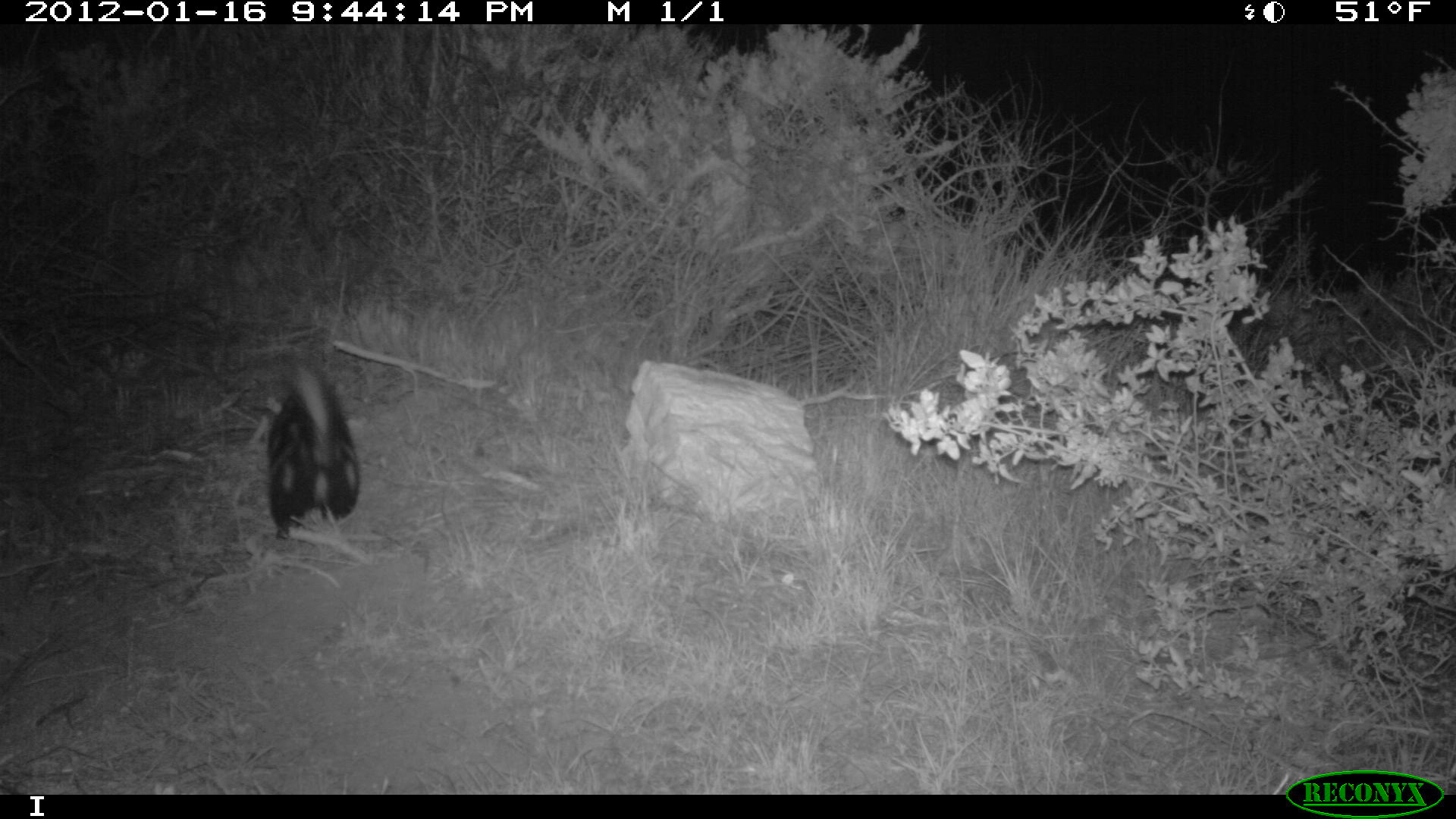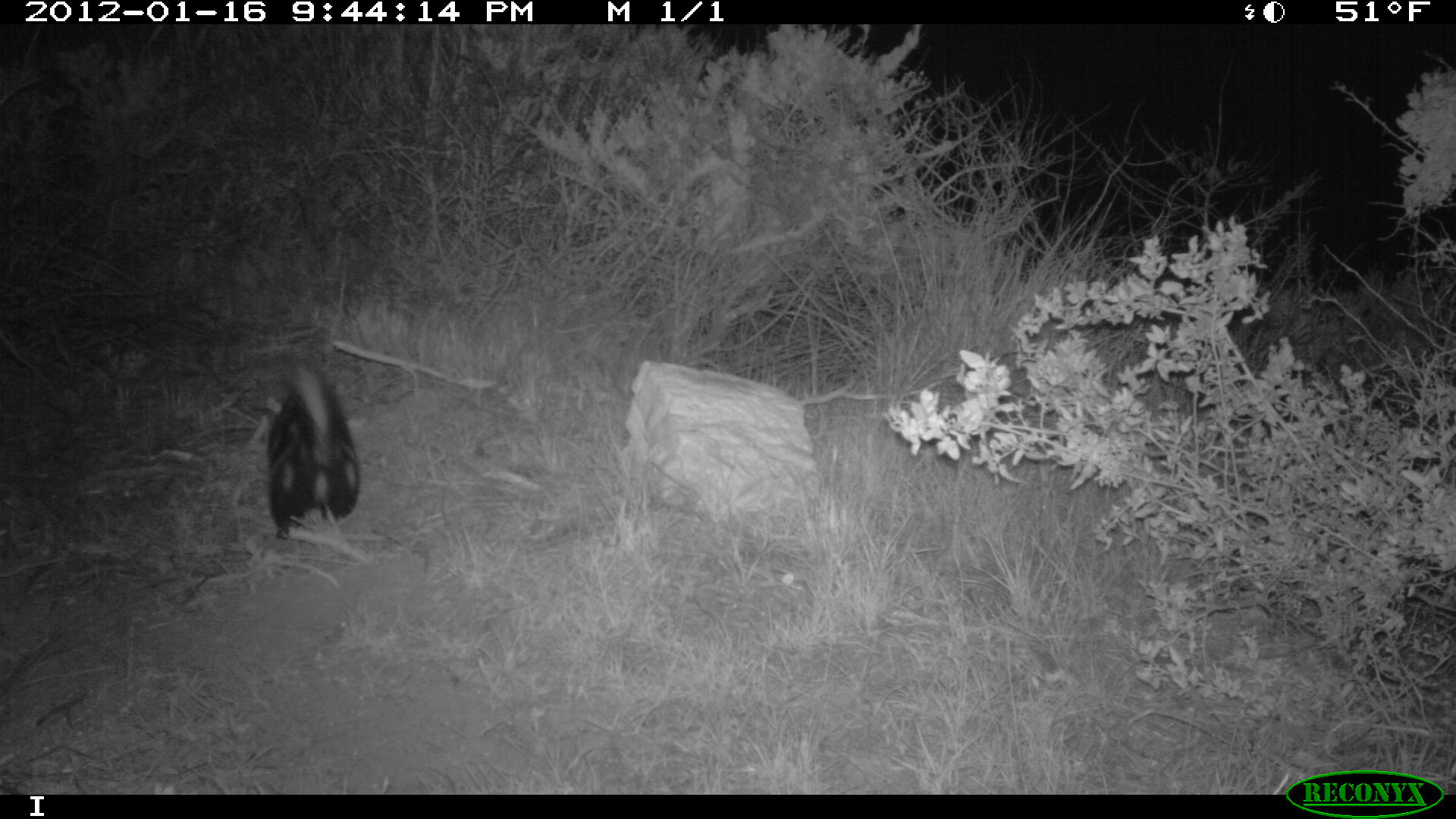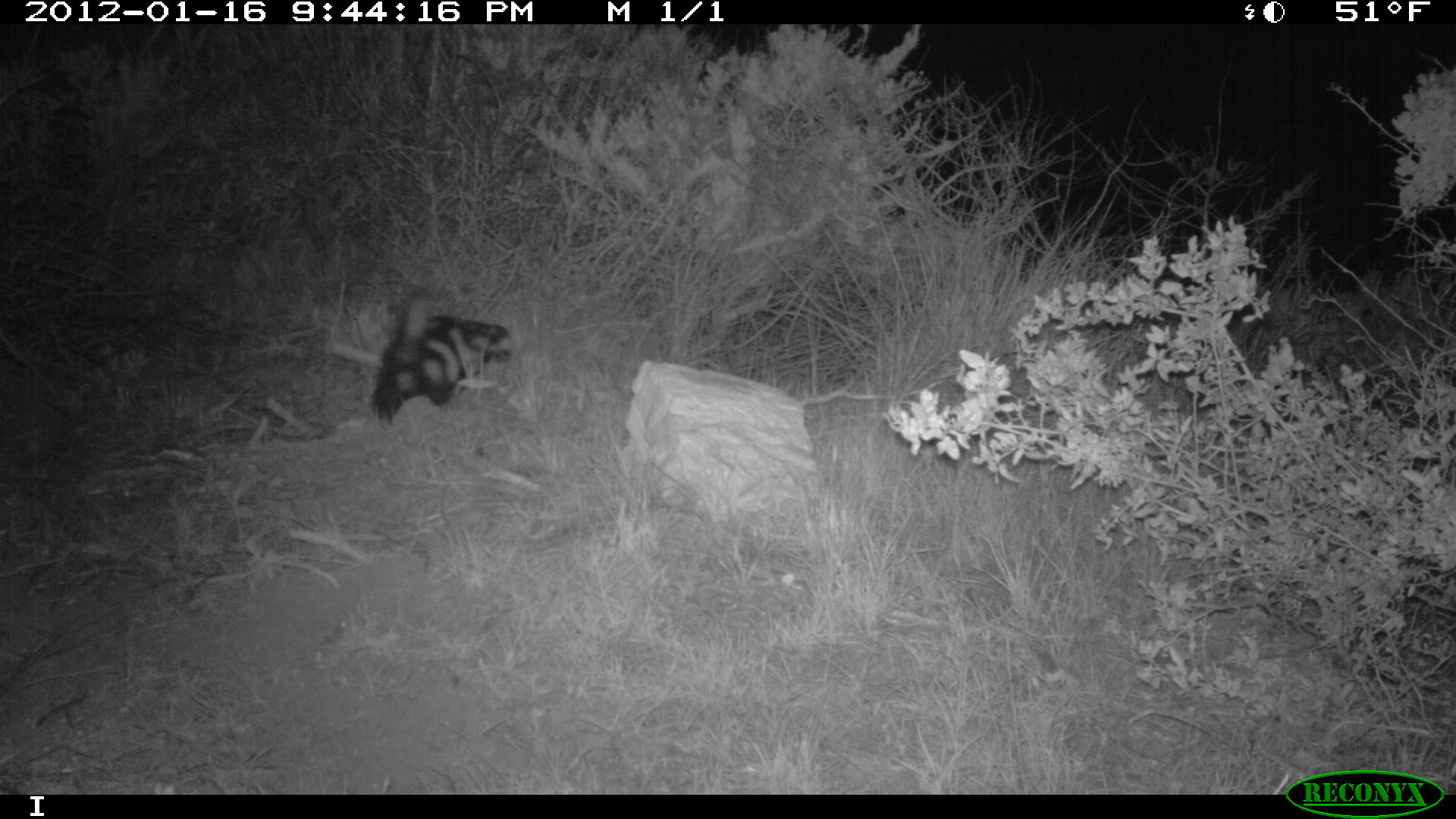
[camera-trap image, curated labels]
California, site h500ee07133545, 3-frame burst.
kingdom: Animalia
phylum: Chordata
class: Mammalia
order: Carnivora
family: Mephitidae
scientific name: Mephitidae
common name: skunk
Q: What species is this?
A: Skunk (Mephitidae).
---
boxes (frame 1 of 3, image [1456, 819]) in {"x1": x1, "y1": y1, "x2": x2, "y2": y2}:
skunk: {"x1": 266, "y1": 362, "x2": 359, "y2": 541}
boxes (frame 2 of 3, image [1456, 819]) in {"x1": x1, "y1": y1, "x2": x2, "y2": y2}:
skunk: {"x1": 265, "y1": 362, "x2": 359, "y2": 539}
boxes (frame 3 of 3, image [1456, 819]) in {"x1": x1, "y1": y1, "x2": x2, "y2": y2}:
skunk: {"x1": 369, "y1": 290, "x2": 512, "y2": 424}